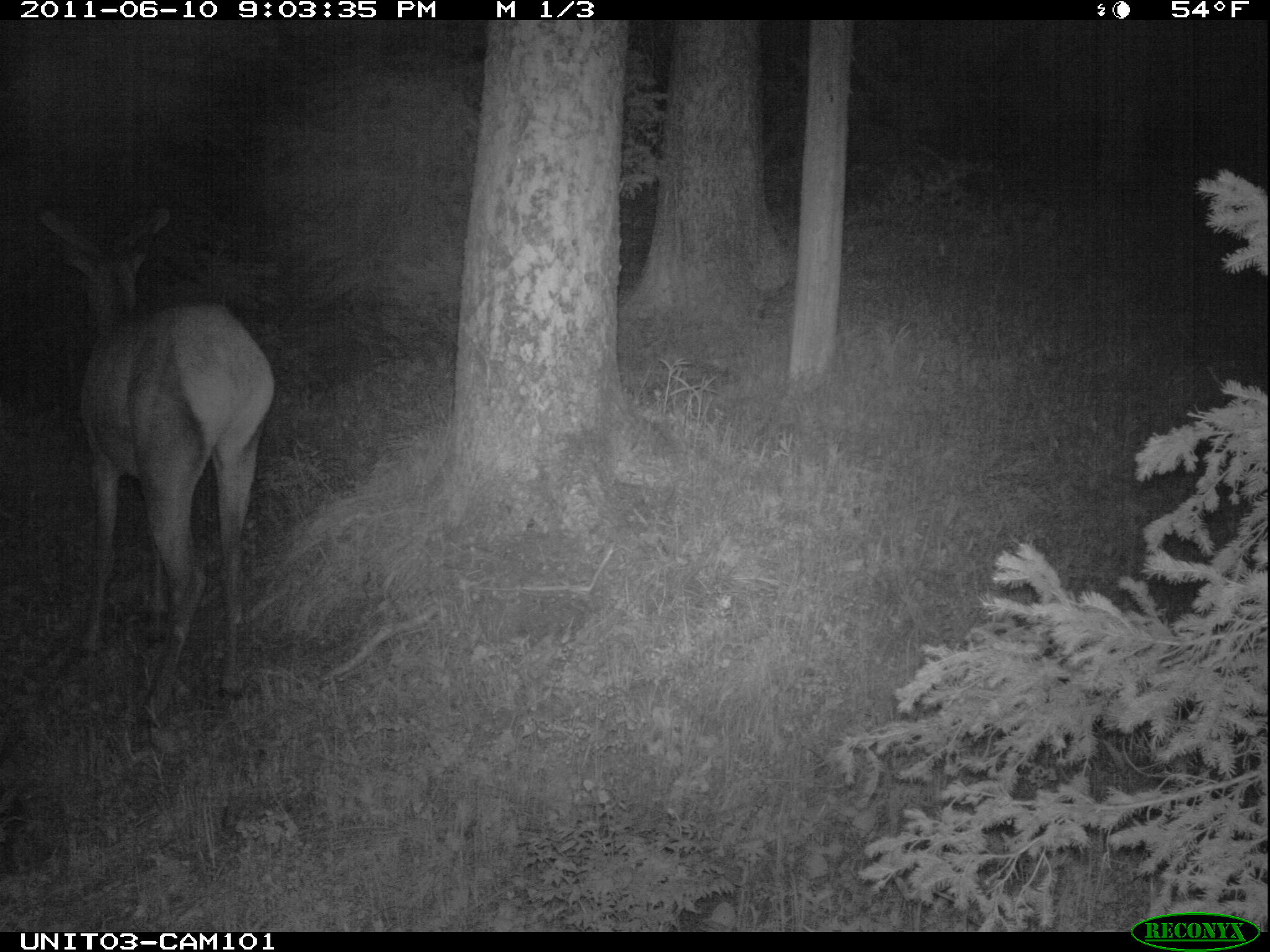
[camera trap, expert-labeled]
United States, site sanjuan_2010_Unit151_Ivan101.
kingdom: Animalia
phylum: Chordata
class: Mammalia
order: Artiodactyla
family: Cervidae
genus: Cervus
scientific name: Cervus elaphus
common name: red deer